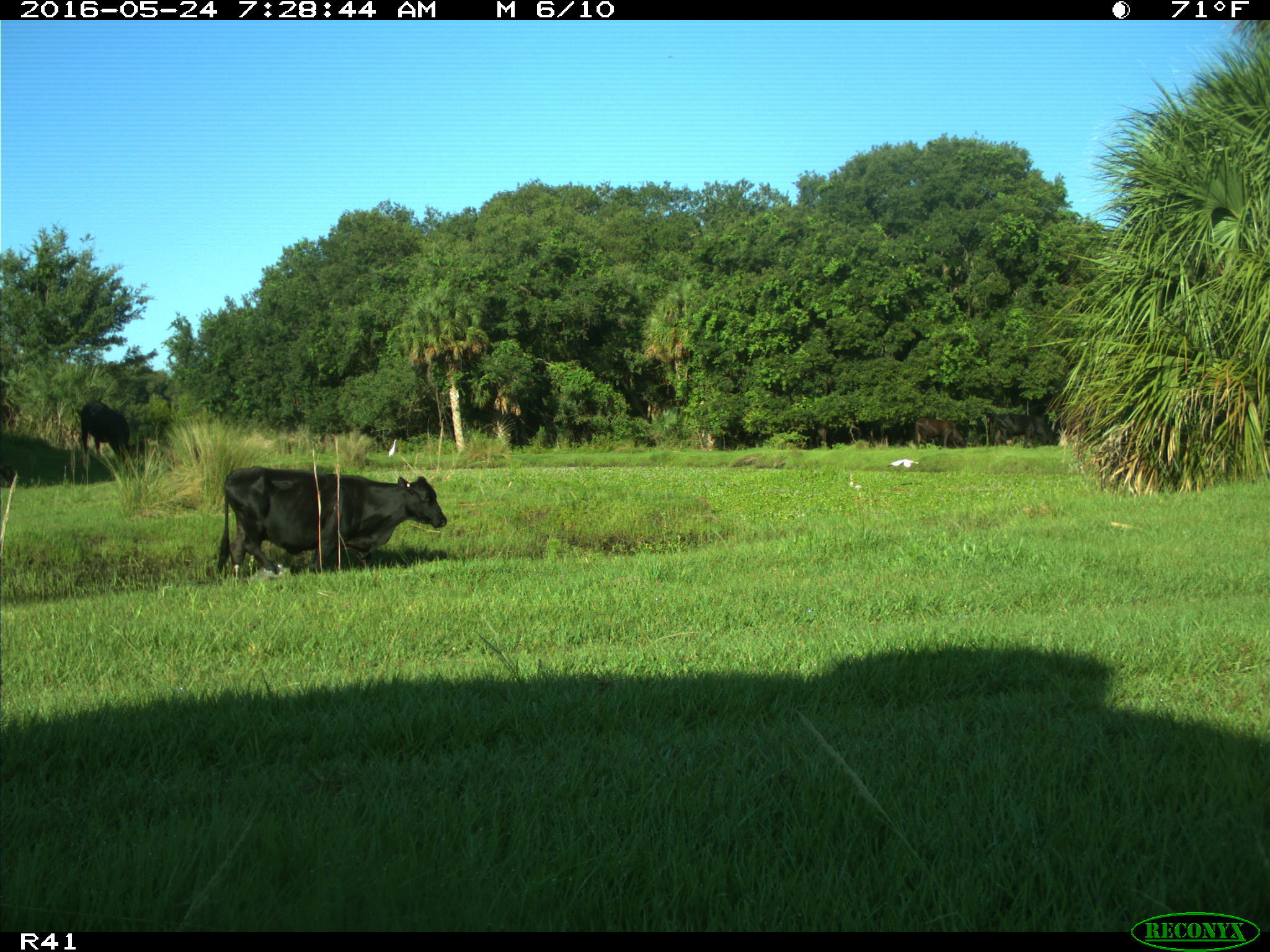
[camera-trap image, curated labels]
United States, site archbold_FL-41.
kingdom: Animalia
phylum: Chordata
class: Mammalia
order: Artiodactyla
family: Bovidae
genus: Bos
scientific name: Bos taurus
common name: domestic cow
Bos taurus (domestic cow).